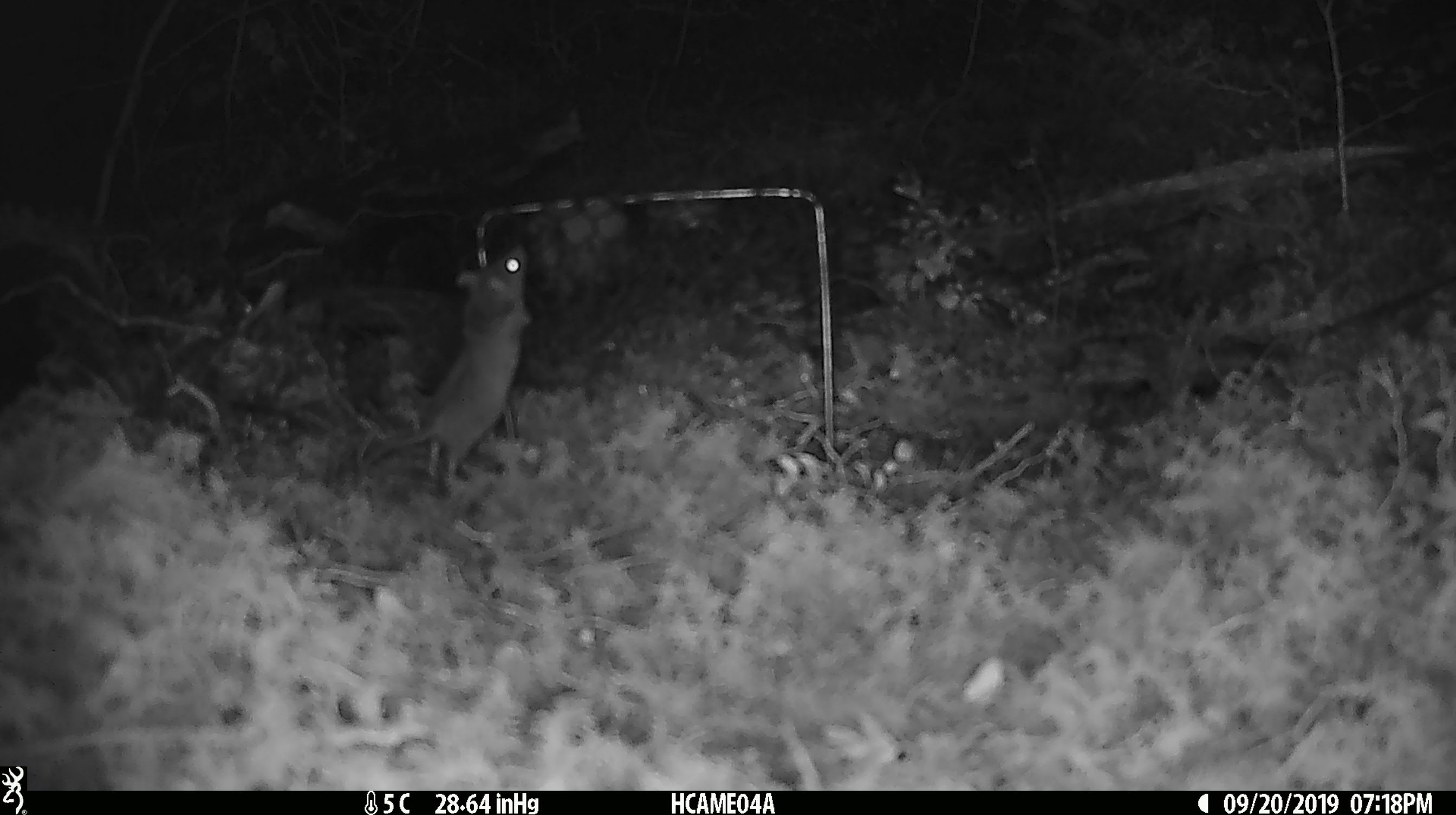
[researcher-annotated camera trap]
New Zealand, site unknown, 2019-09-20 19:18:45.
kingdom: Animalia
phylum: Chordata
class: Mammalia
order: Rodentia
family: Muridae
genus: Mus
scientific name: Mus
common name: mouse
Mouse (Mus).